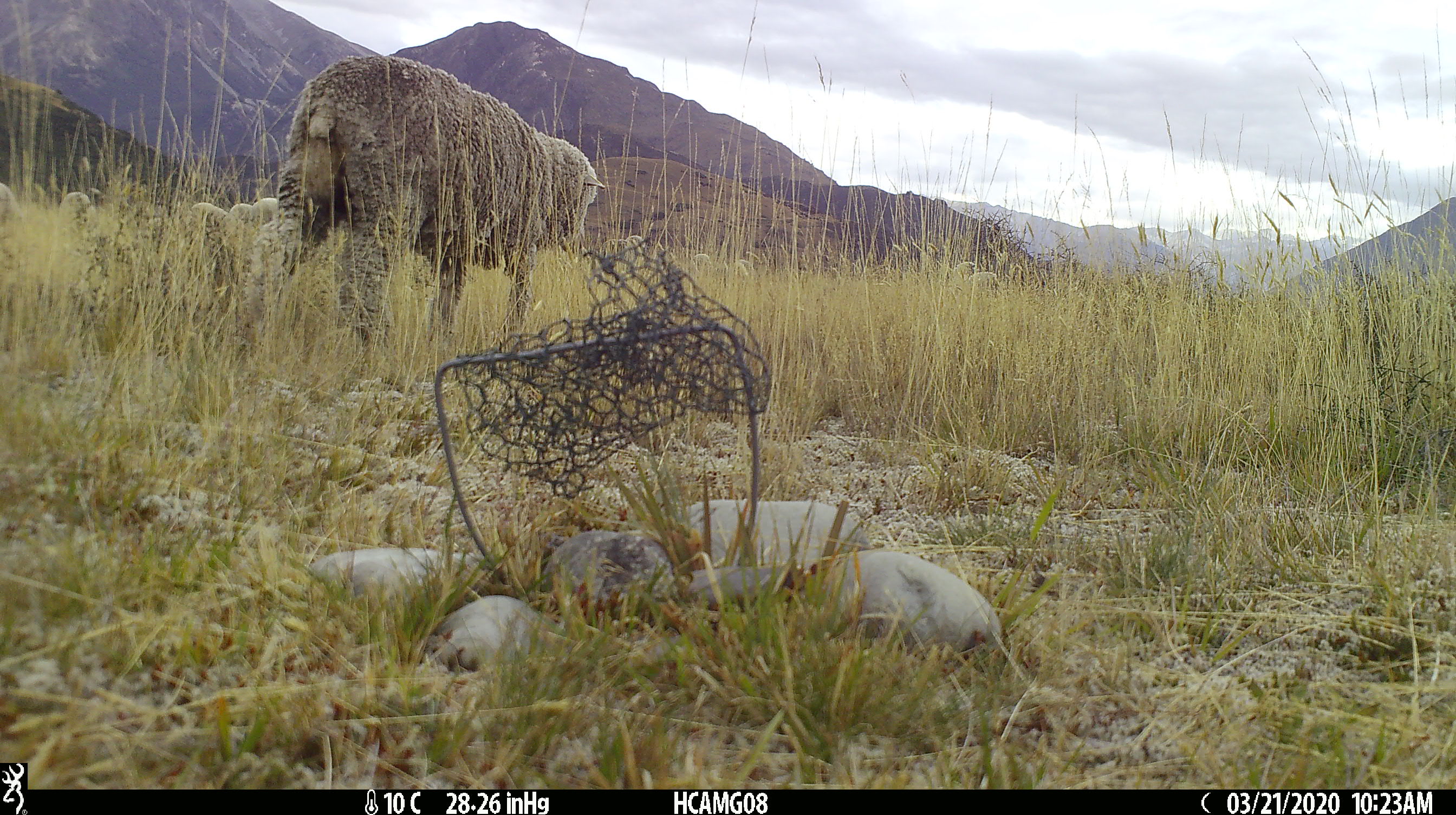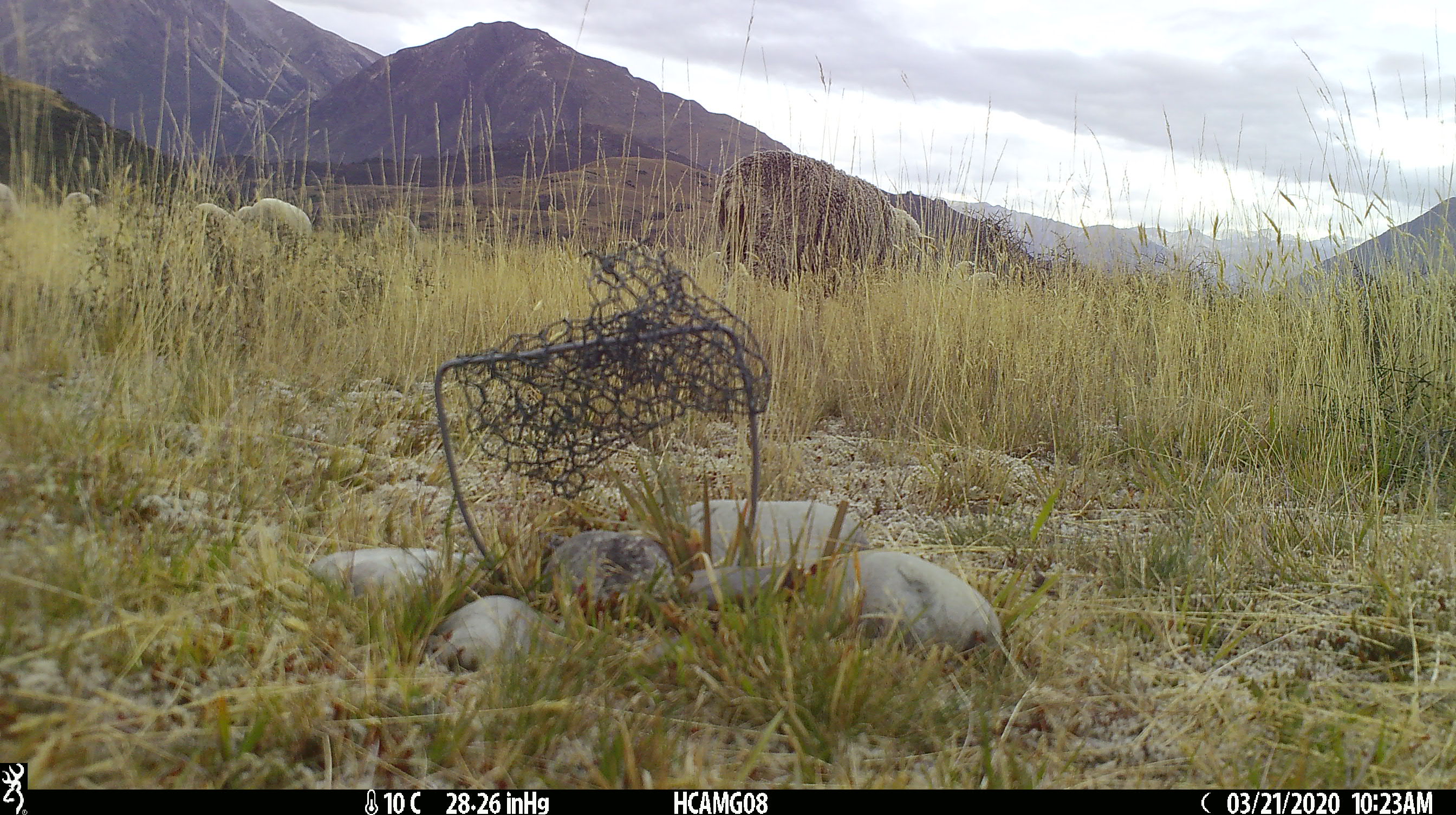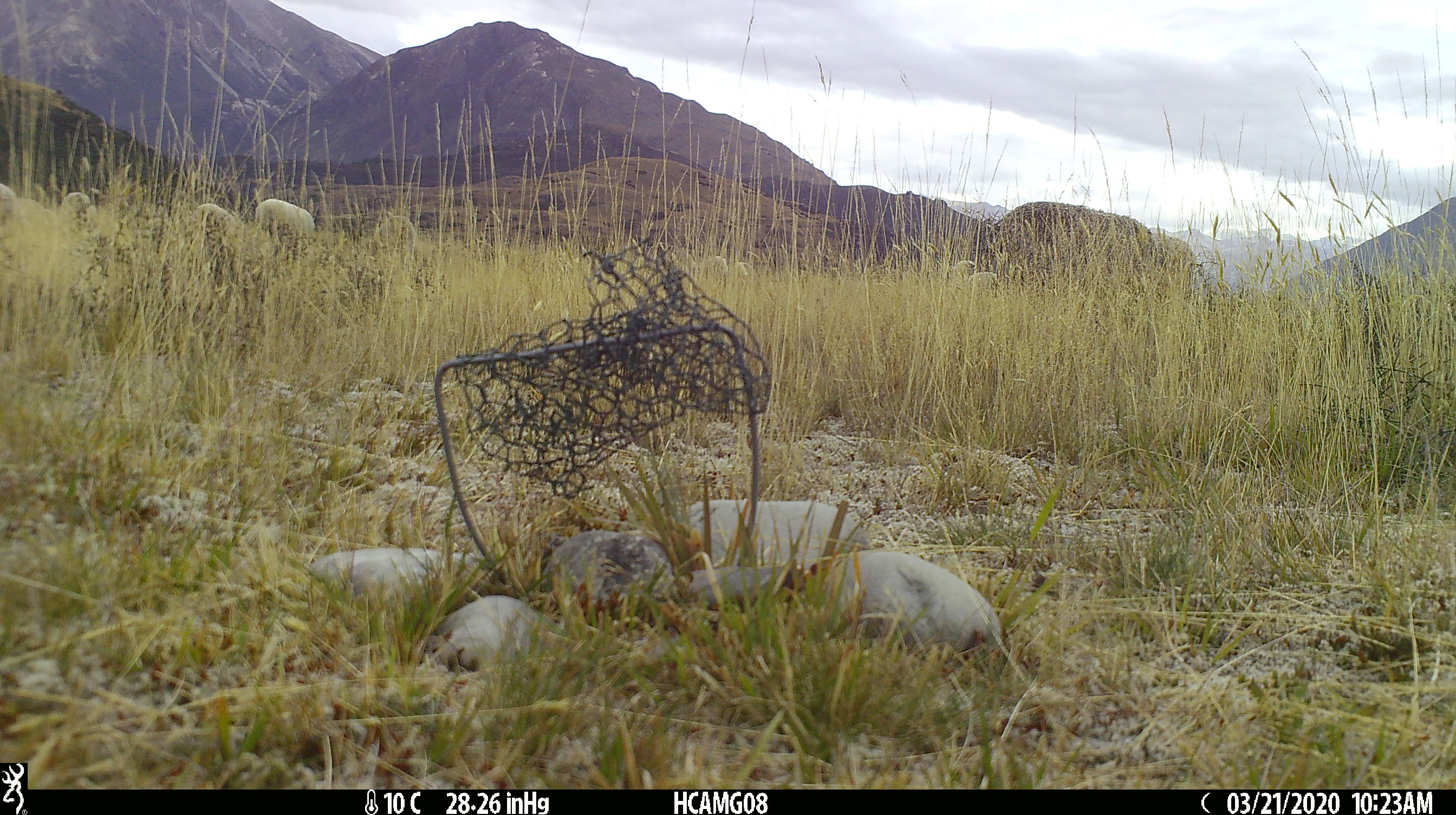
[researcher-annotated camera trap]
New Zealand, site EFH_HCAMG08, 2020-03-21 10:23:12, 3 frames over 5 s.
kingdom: Animalia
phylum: Chordata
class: Mammalia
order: Artiodactyla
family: Bovidae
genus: Ovis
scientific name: Ovis aries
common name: domestic sheep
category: sheep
Sheep (domestic sheep) (Ovis aries).